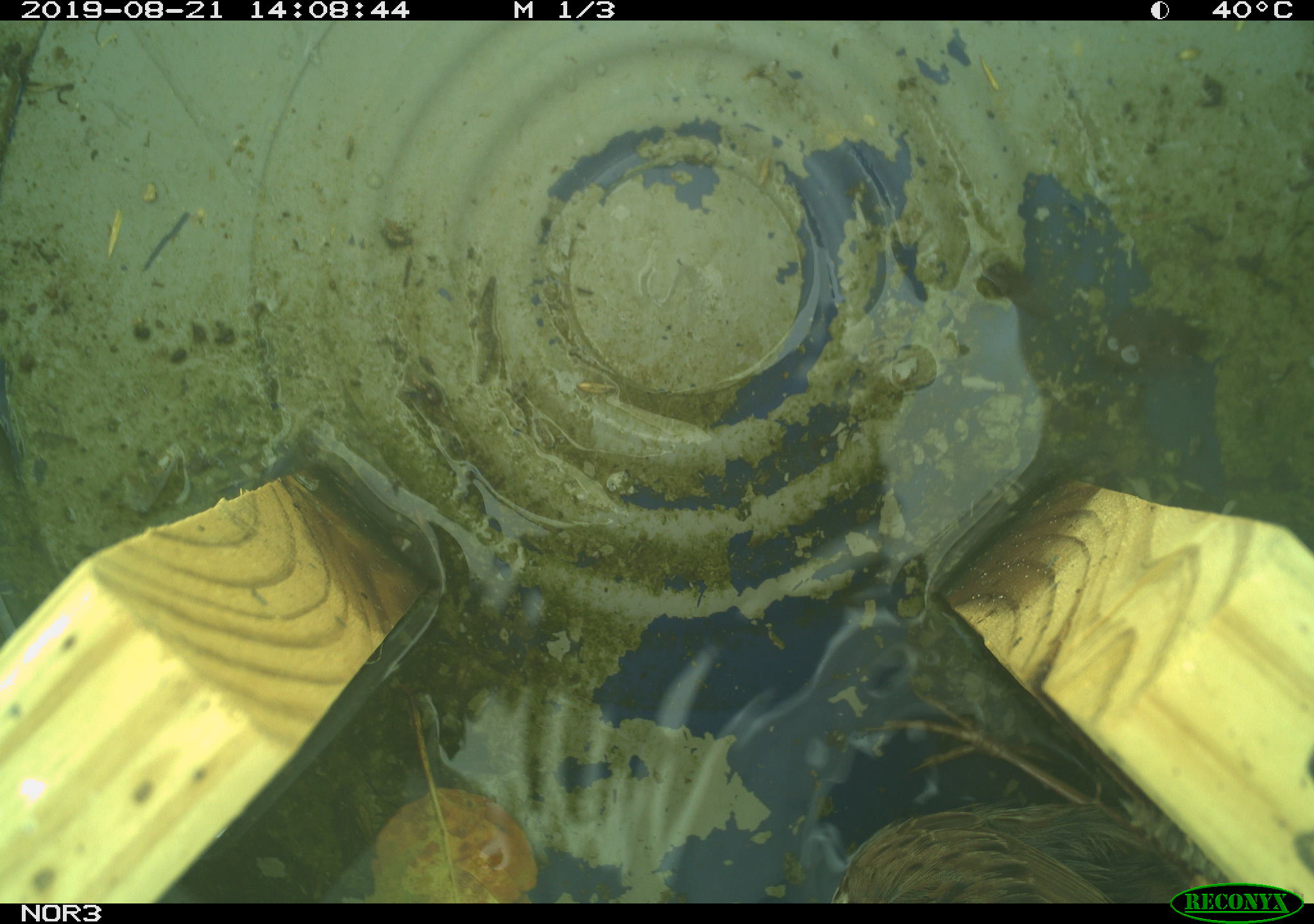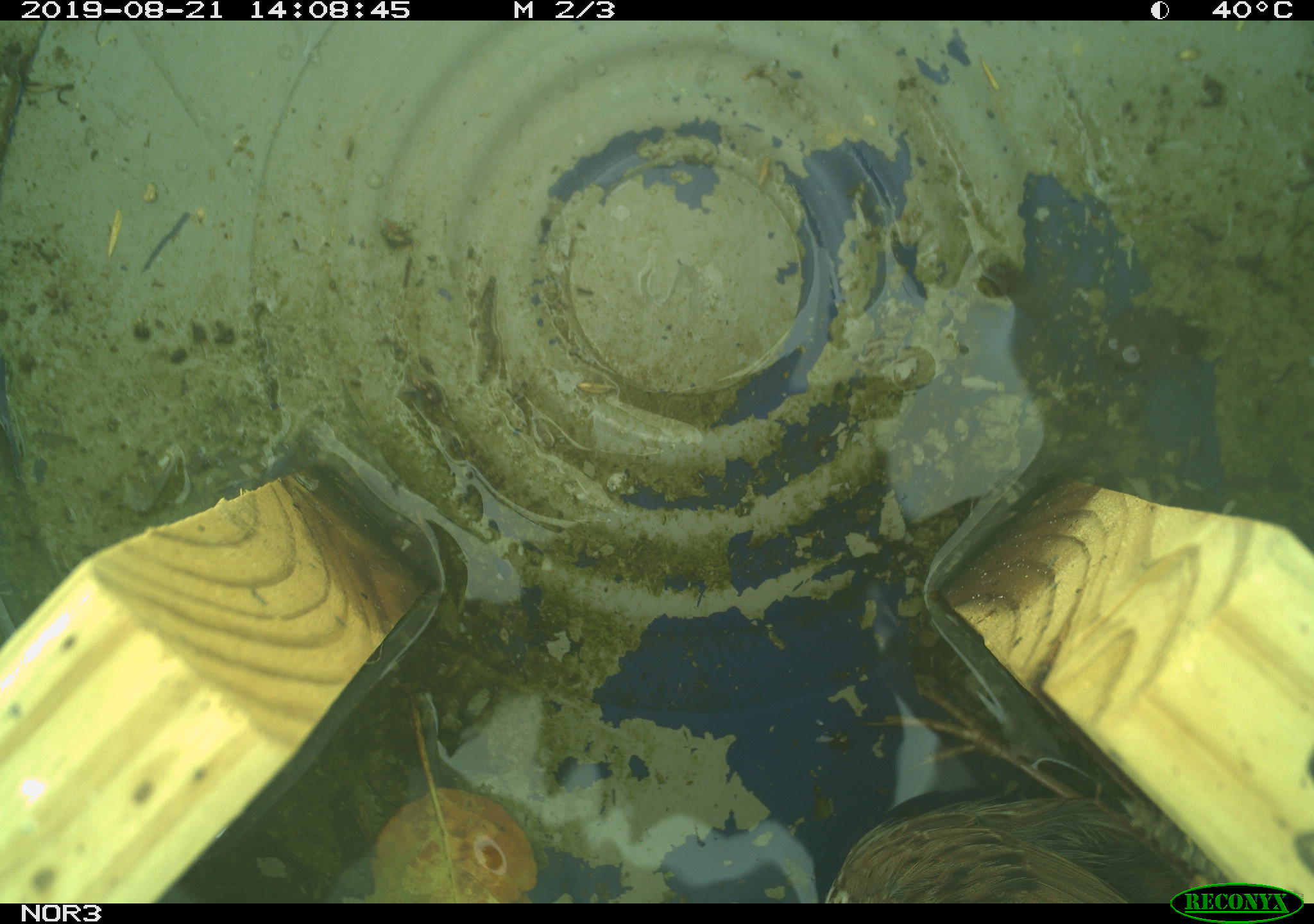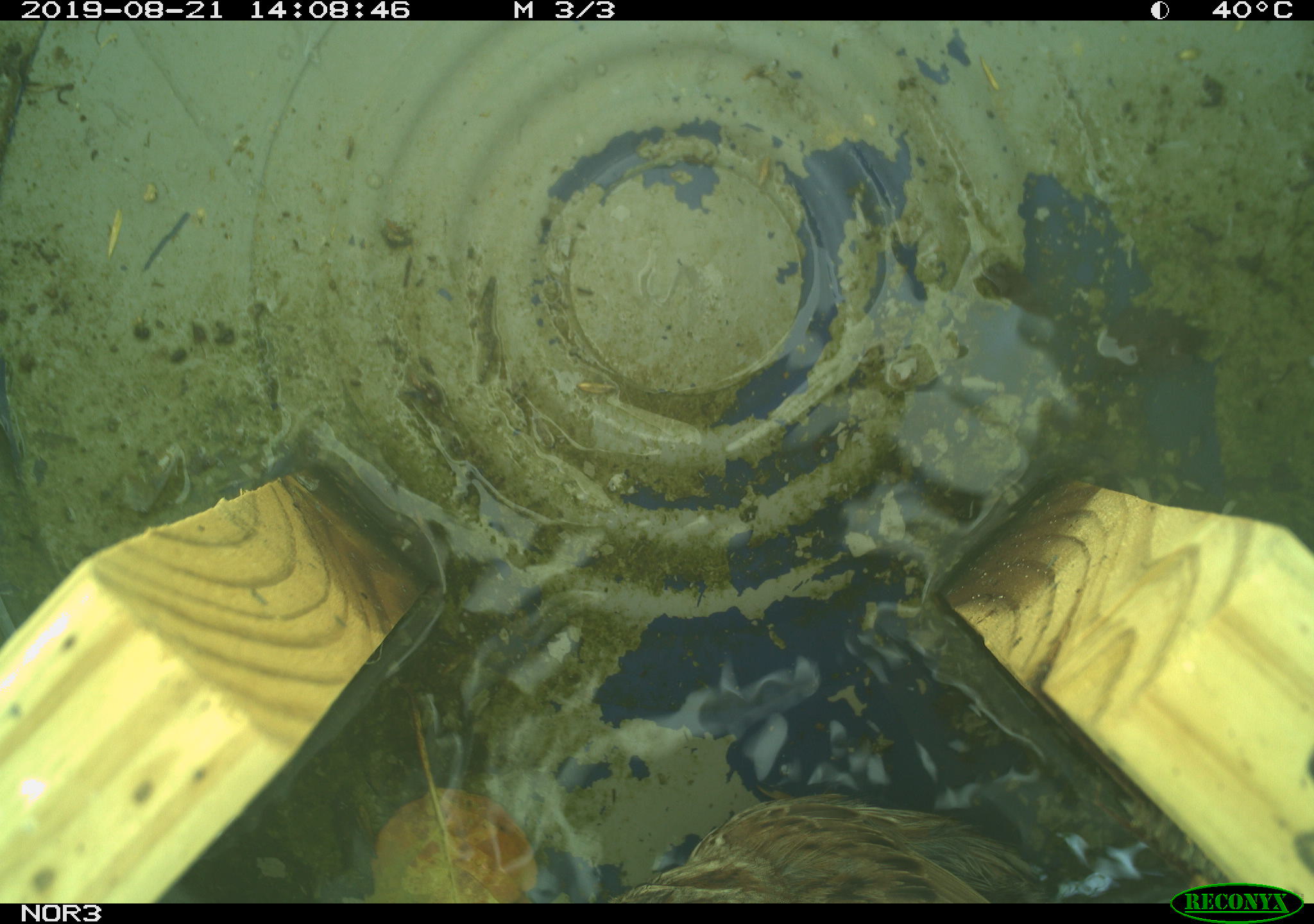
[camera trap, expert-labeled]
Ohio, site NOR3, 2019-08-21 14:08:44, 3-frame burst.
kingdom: Animalia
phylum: Chordata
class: Aves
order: Passeriformes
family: Passerellidae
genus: Melospiza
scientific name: Melospiza melodia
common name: song sparrow